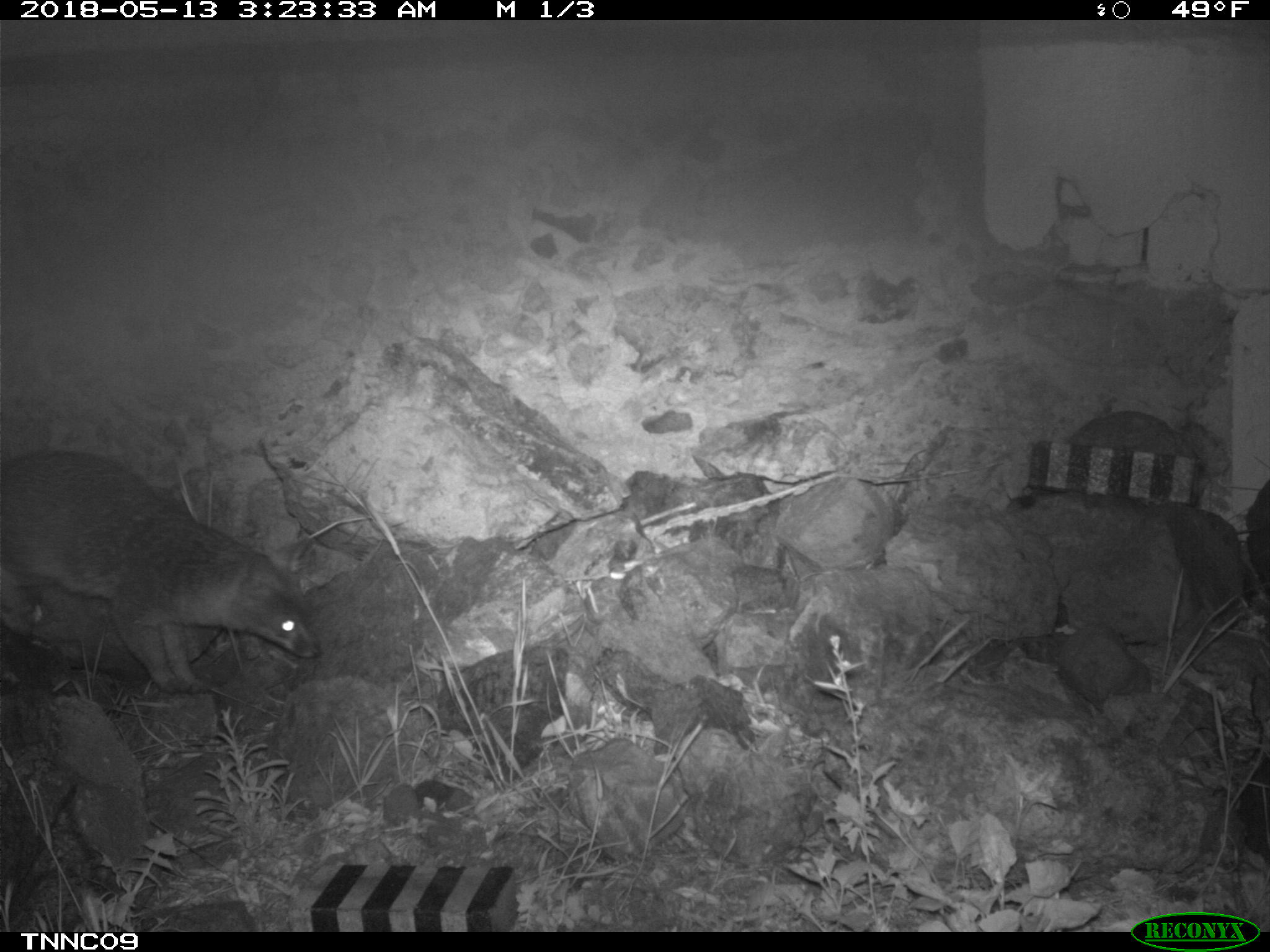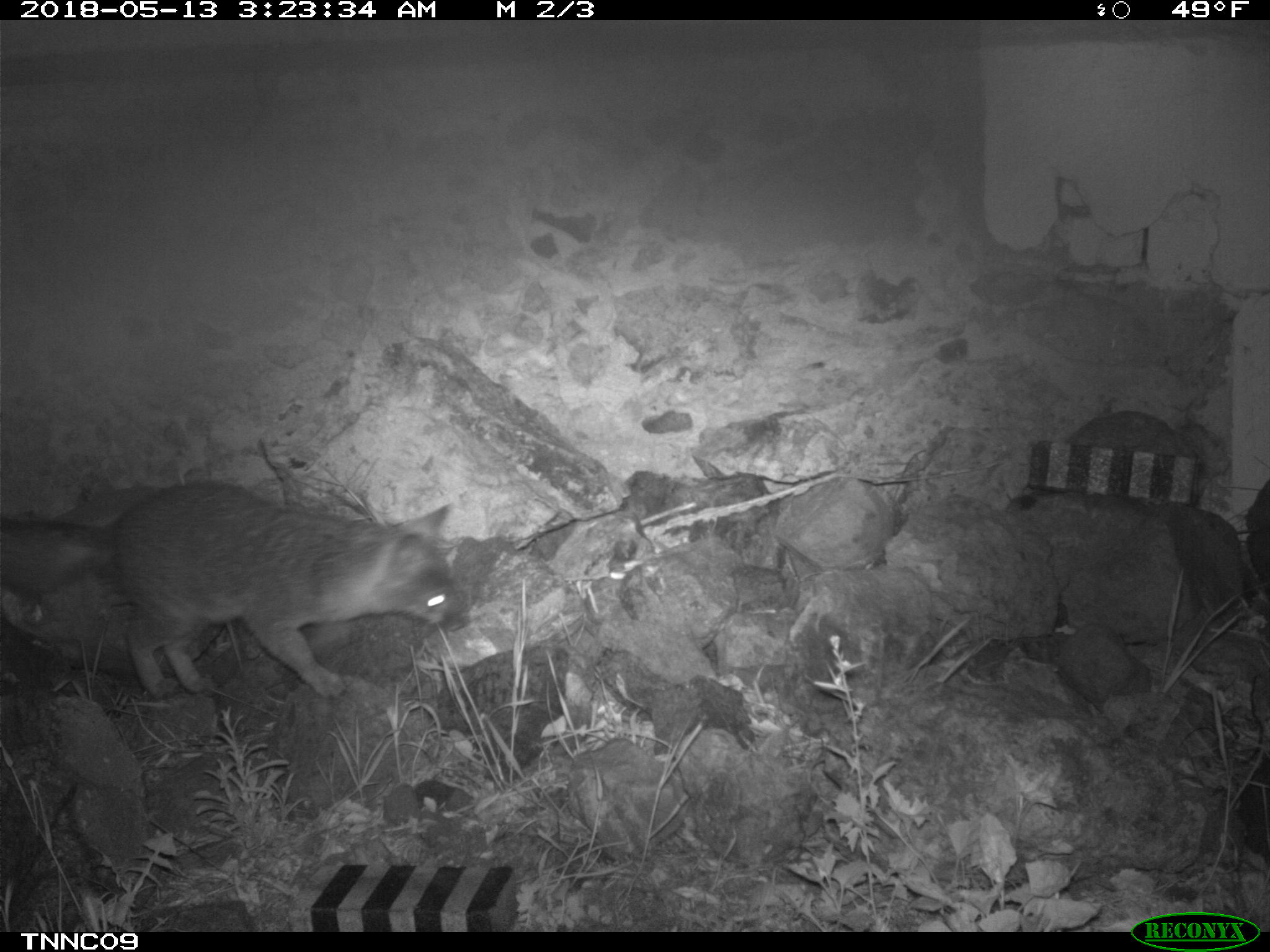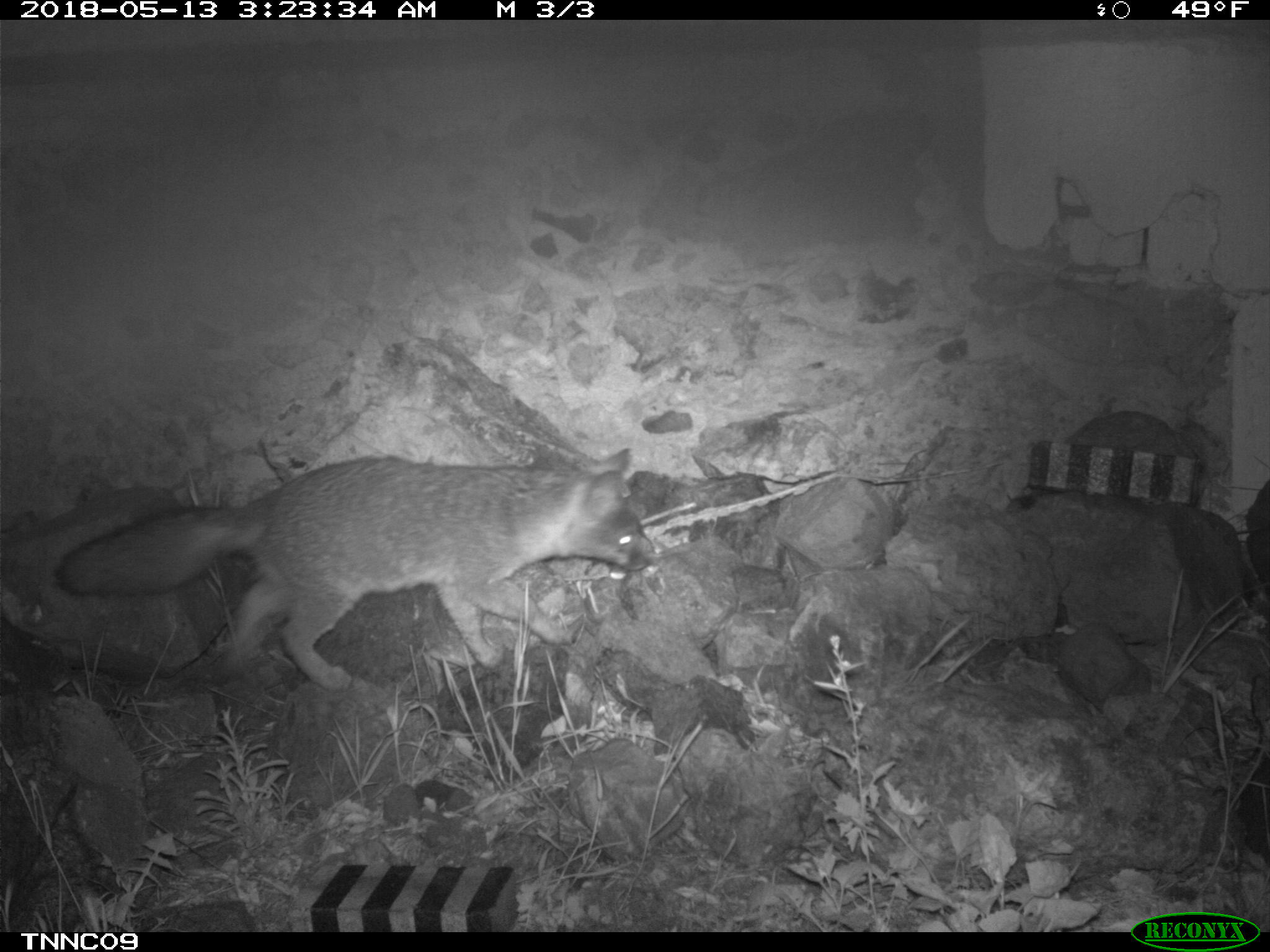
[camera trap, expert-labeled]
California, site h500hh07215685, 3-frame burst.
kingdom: Animalia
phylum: Chordata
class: Mammalia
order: Carnivora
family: Canidae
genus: Urocyon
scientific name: Urocyon littoralis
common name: island fox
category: fox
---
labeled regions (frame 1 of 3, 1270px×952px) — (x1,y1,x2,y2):
fox: (0,450,322,694)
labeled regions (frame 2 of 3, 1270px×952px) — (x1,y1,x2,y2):
fox: (11,481,469,700)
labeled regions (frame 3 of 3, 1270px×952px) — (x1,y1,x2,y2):
fox: (53,447,650,692)